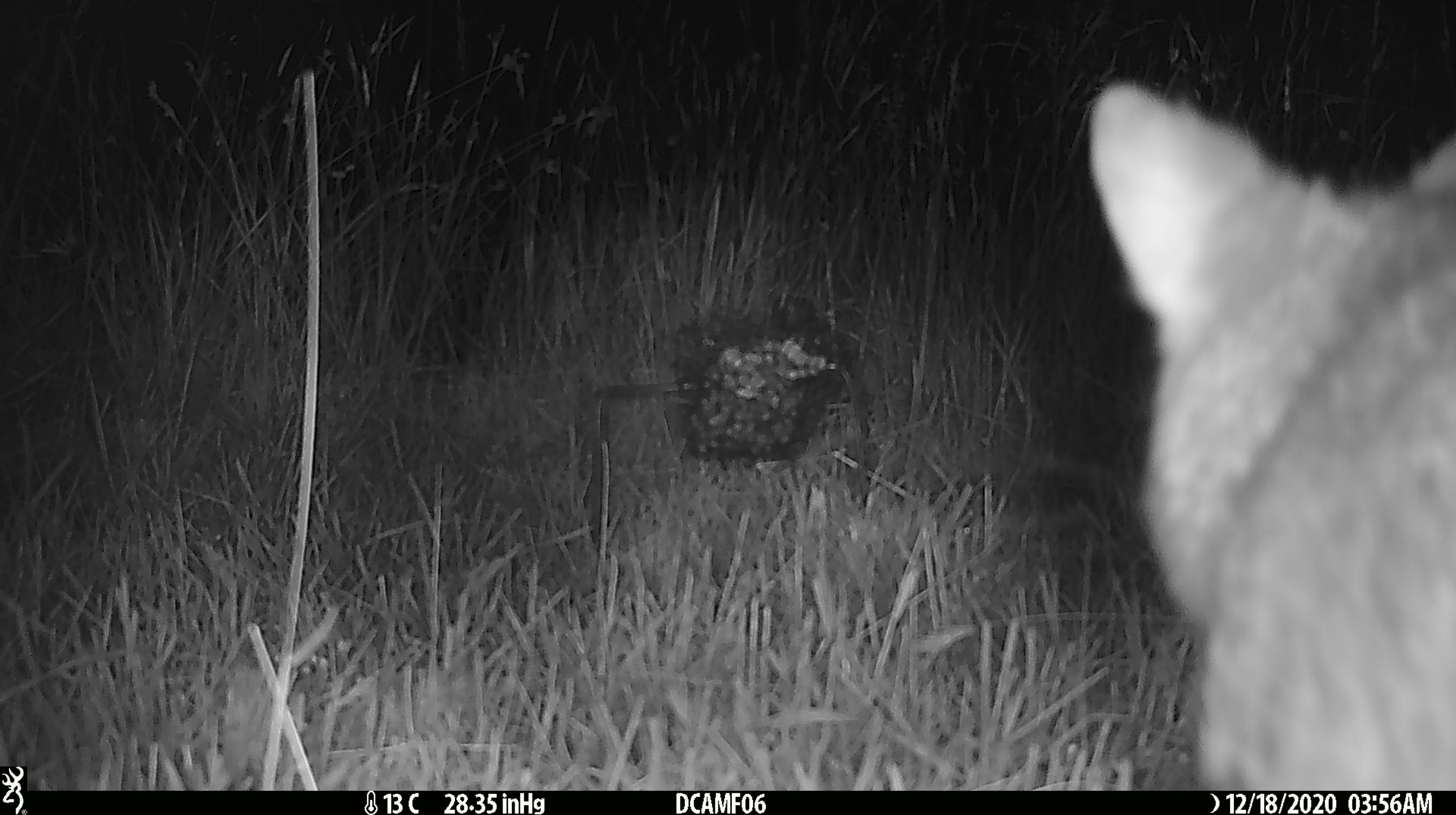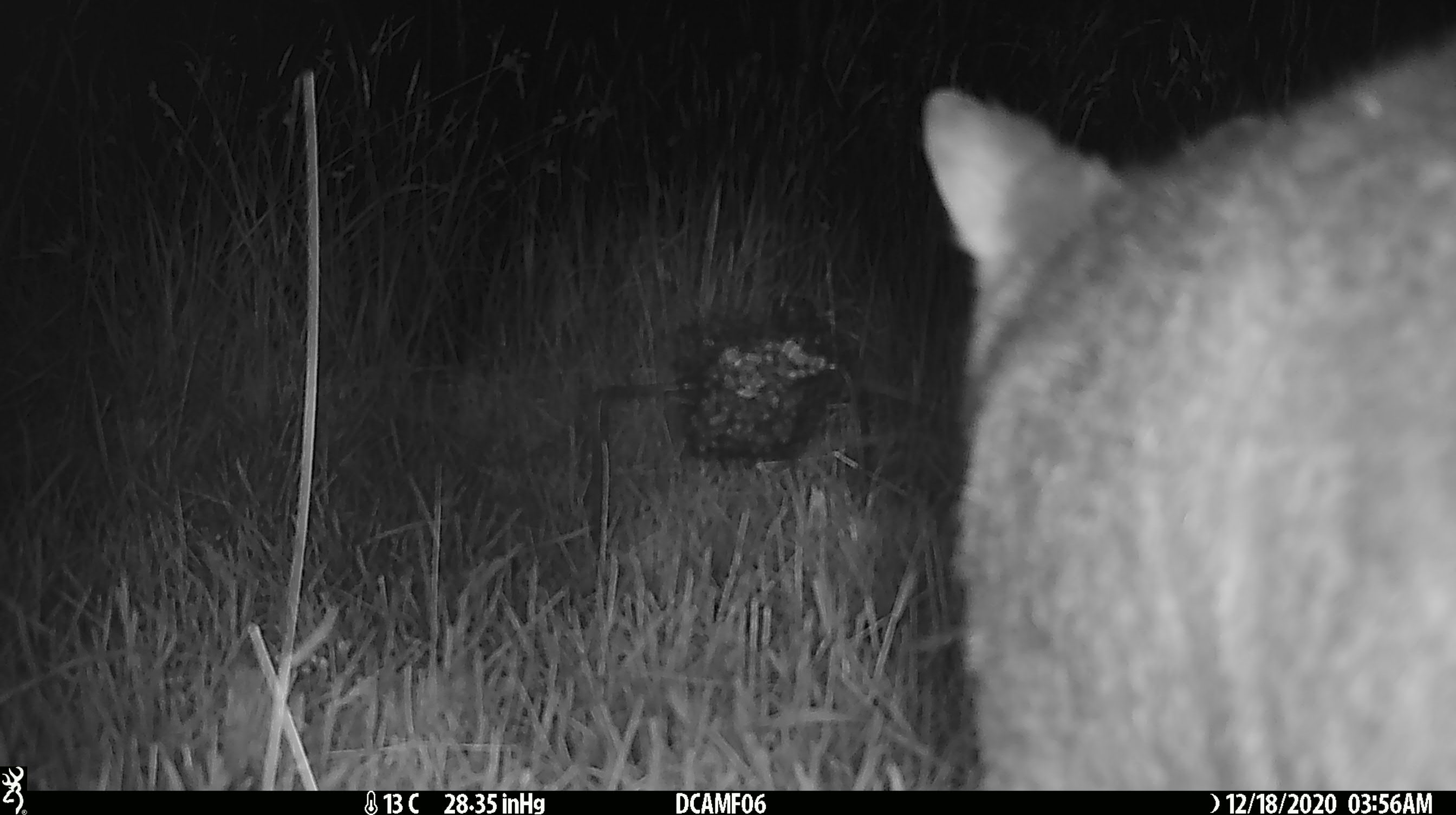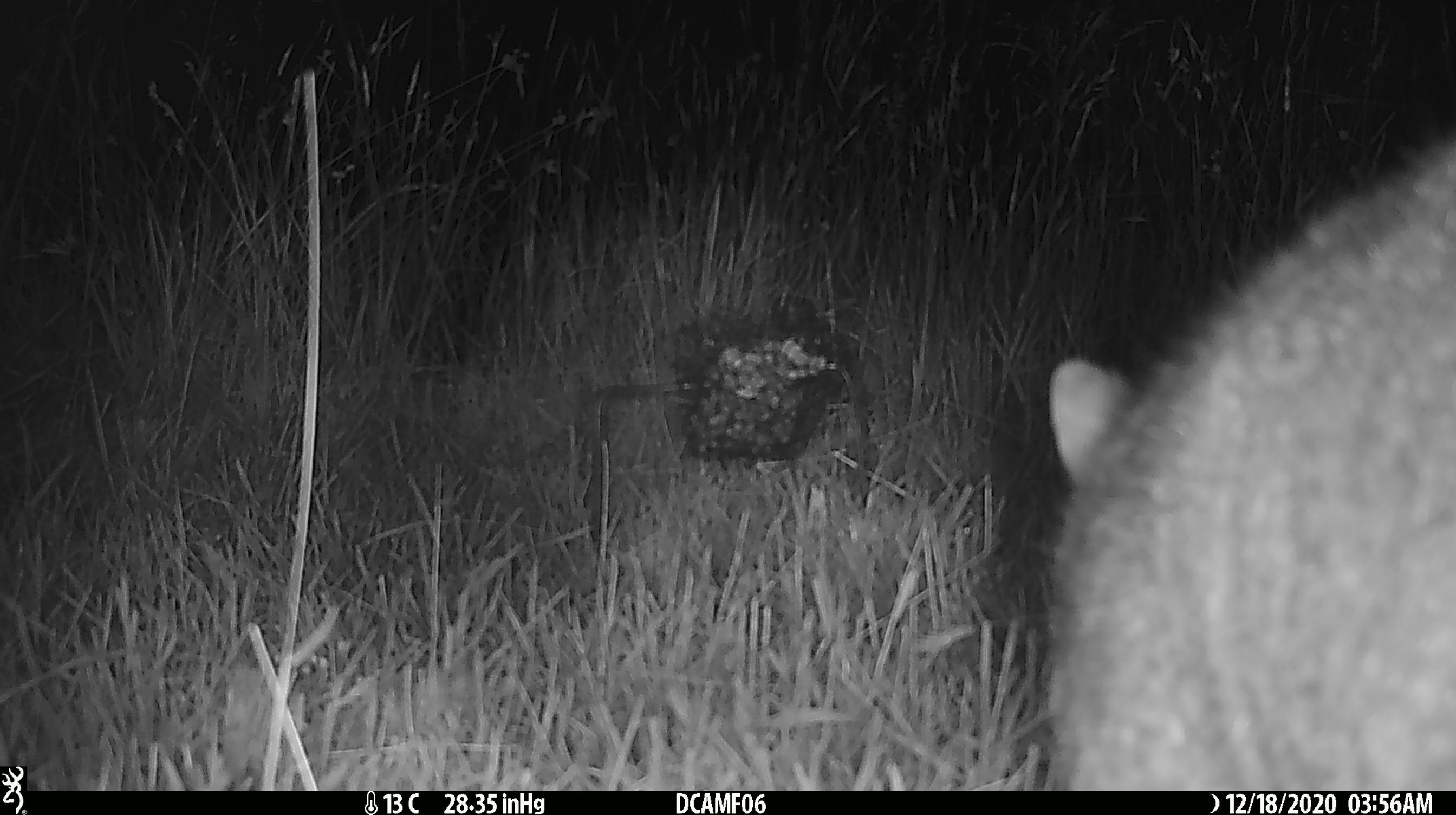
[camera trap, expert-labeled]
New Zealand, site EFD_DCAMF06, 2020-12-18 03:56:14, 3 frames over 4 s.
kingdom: Animalia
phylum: Chordata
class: Mammalia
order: Diprotodontia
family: Phalangeridae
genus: Trichosurus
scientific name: Trichosurus vulpecula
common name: common brushtail possum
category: possum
Possum (common brushtail possum) (Trichosurus vulpecula).